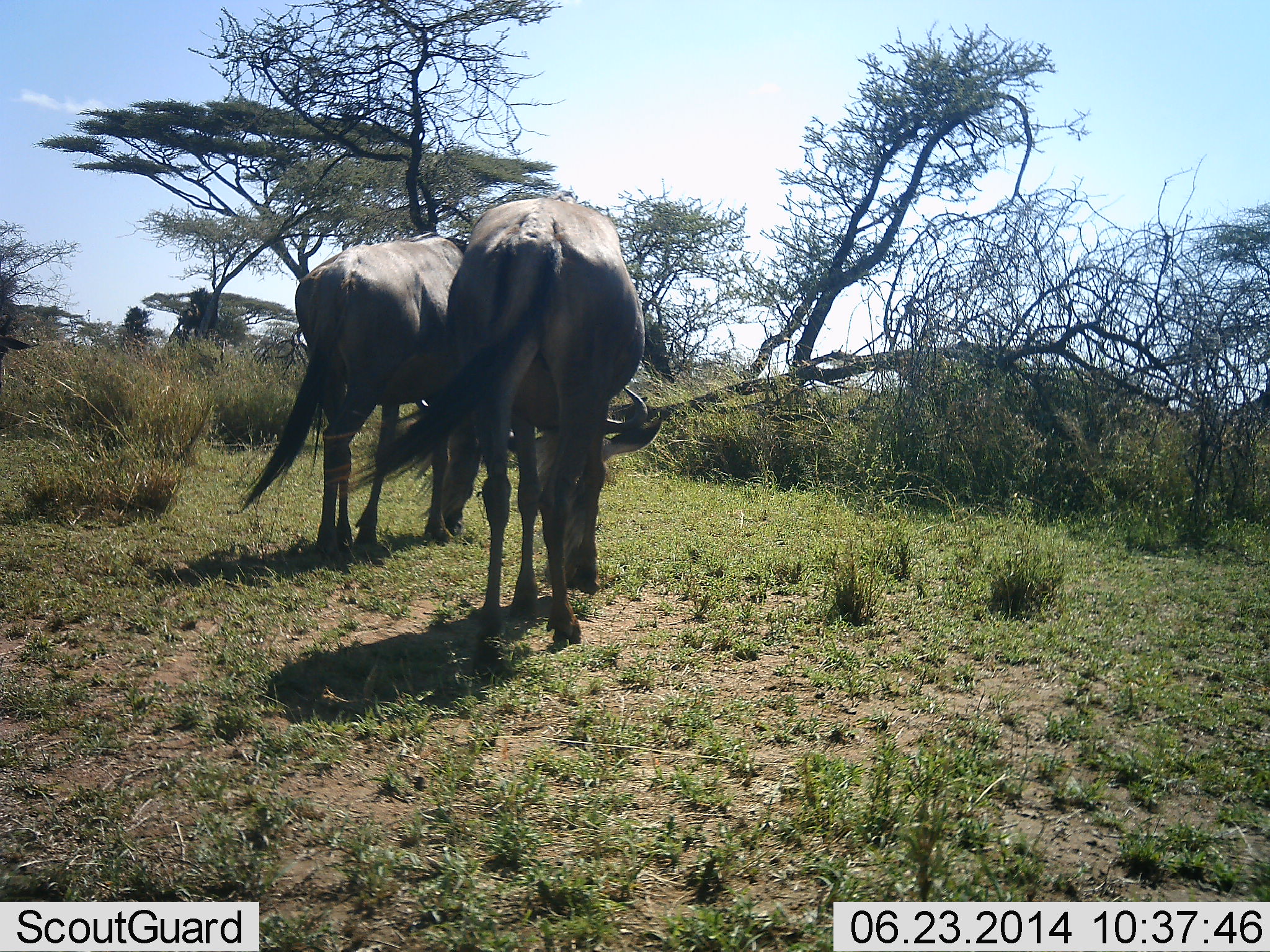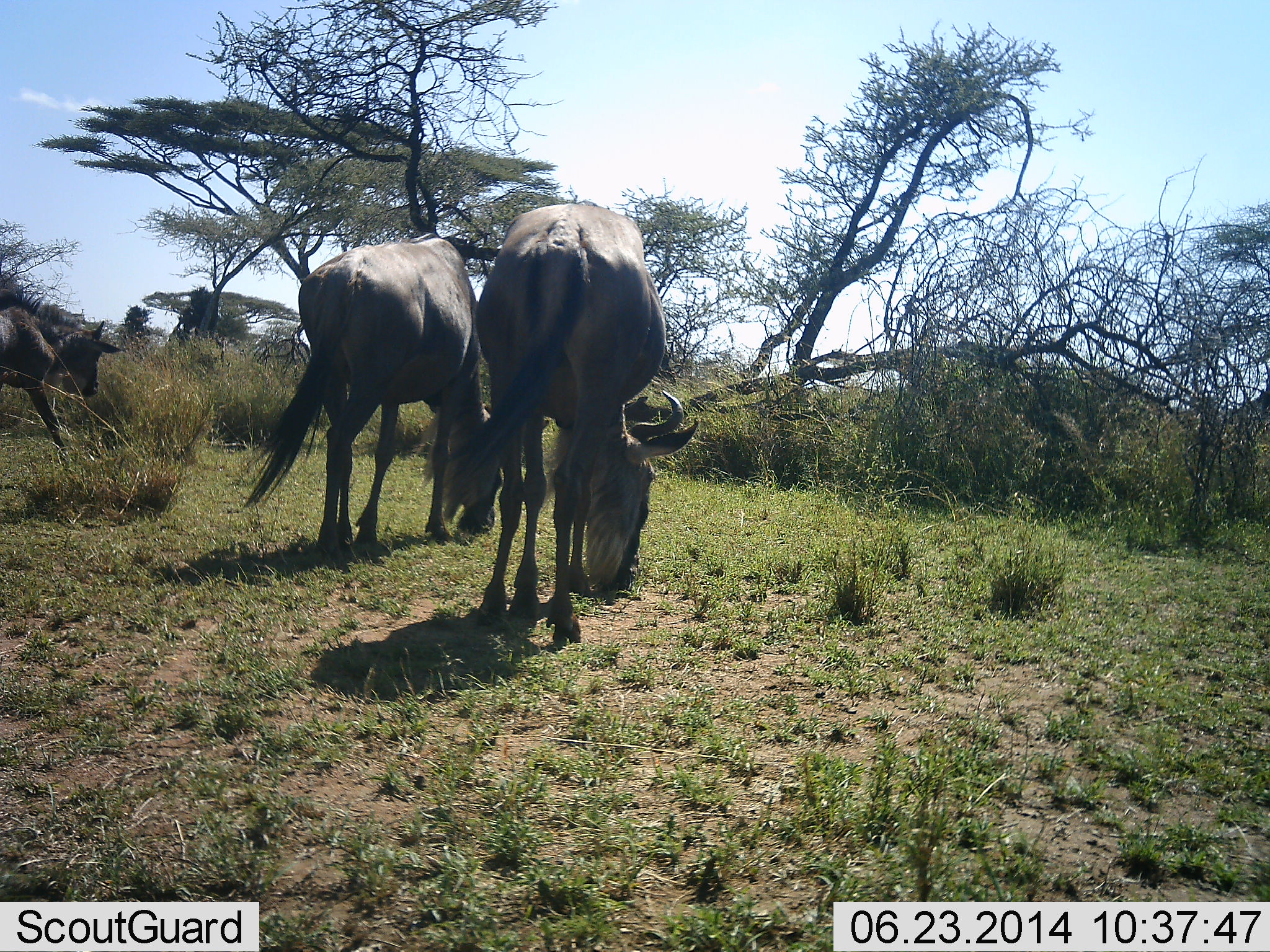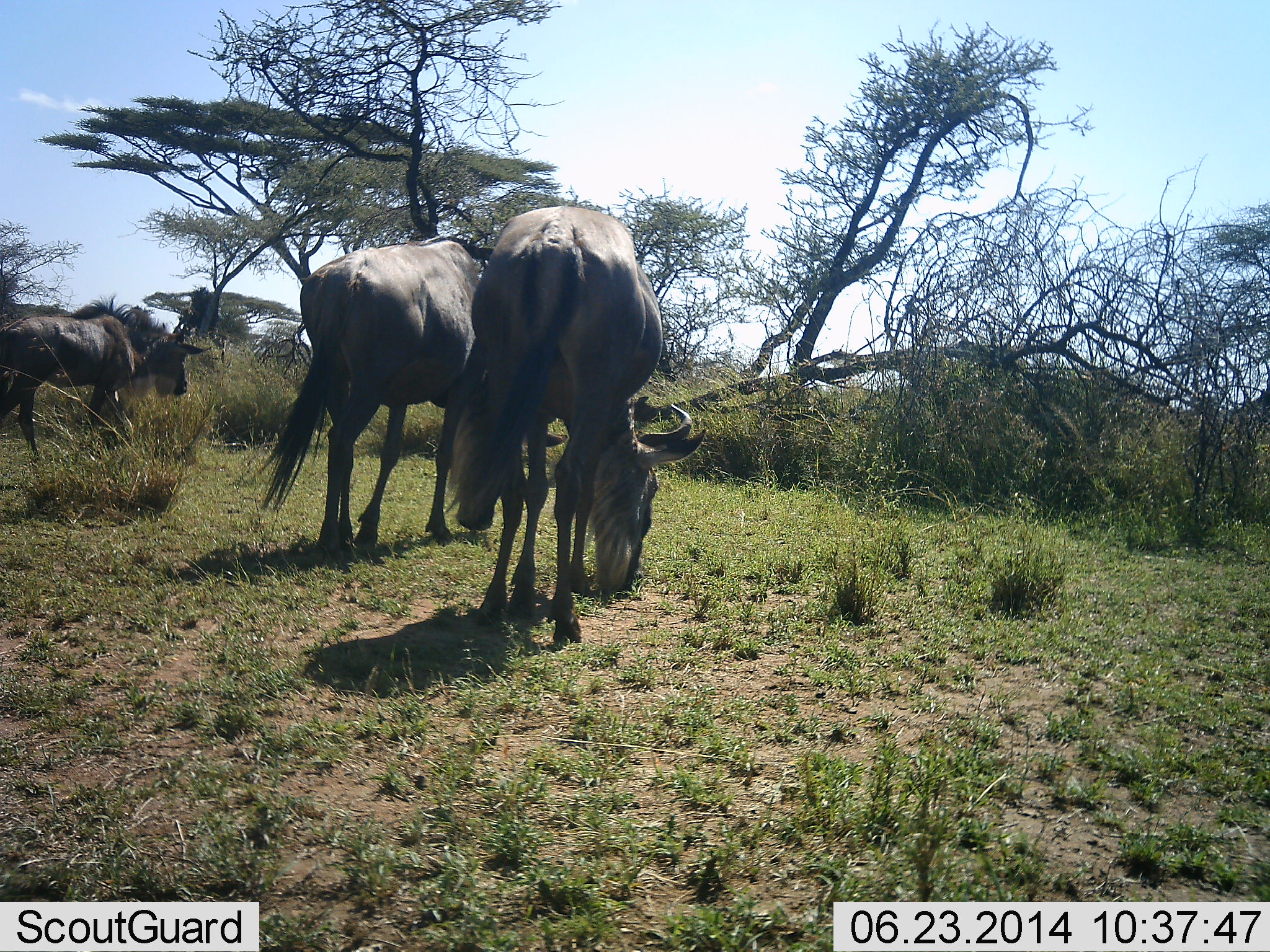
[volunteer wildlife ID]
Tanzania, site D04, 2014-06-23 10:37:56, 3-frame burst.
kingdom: Animalia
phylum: Chordata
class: Mammalia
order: Artiodactyla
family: Bovidae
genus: Connochaetes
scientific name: Connochaetes taurinus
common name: blue wildebeest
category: wildebeest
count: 3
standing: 10%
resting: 0%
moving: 70%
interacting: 10%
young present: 20%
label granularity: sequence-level